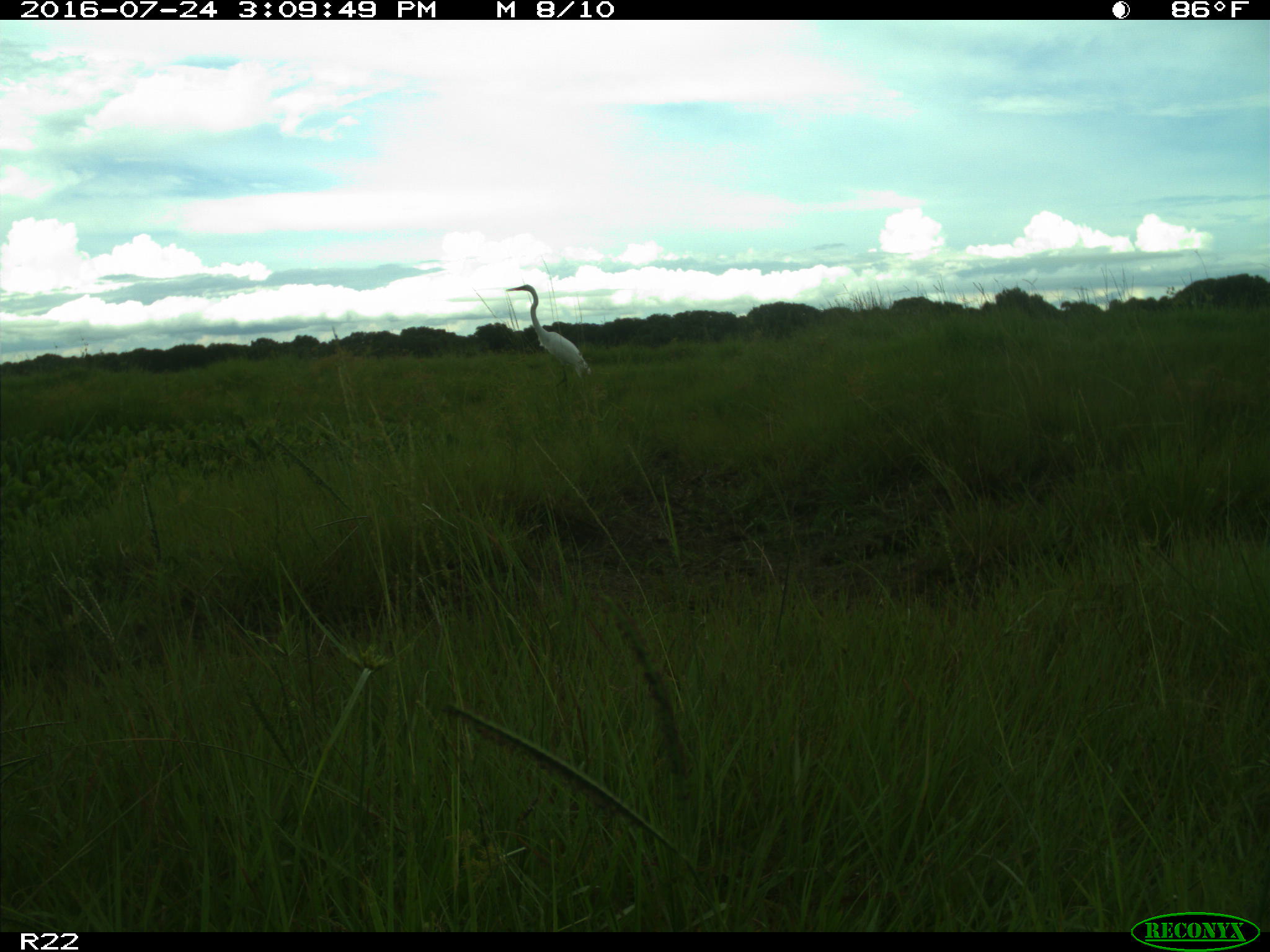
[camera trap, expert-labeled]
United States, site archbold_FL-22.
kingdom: Animalia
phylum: Chordata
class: Aves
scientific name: Aves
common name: birds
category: unidentified bird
Unidentified bird (birds) (Aves).